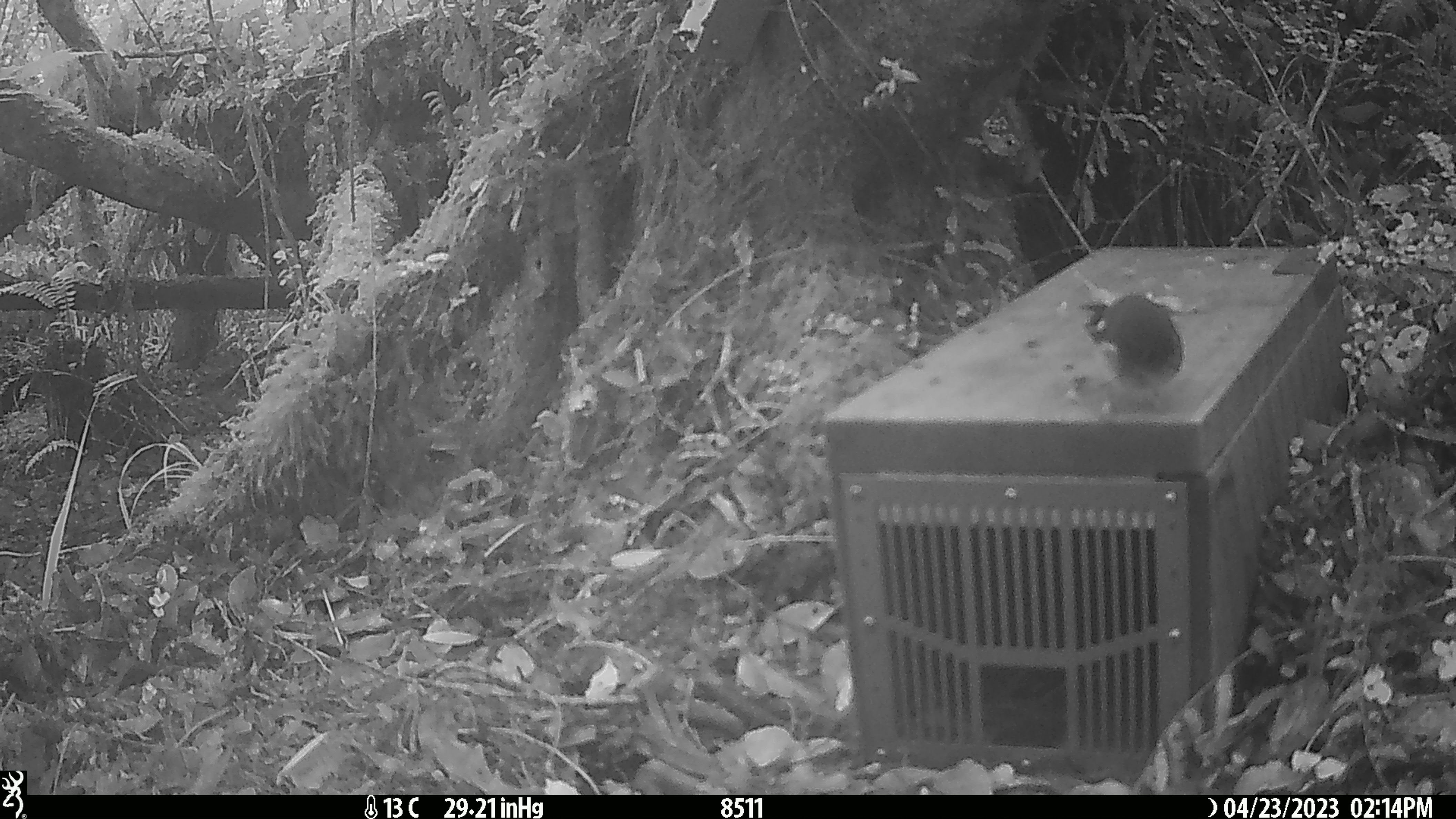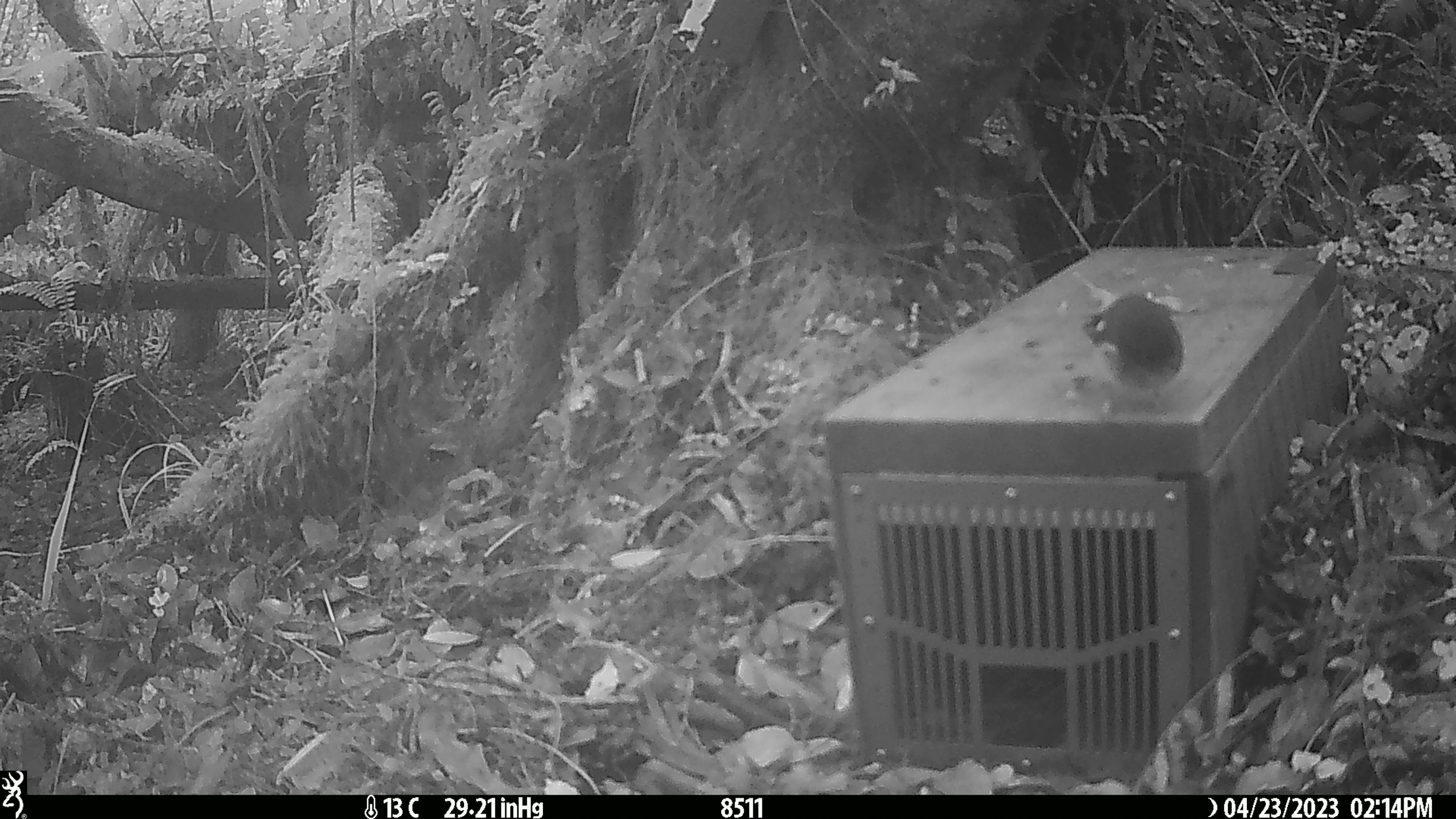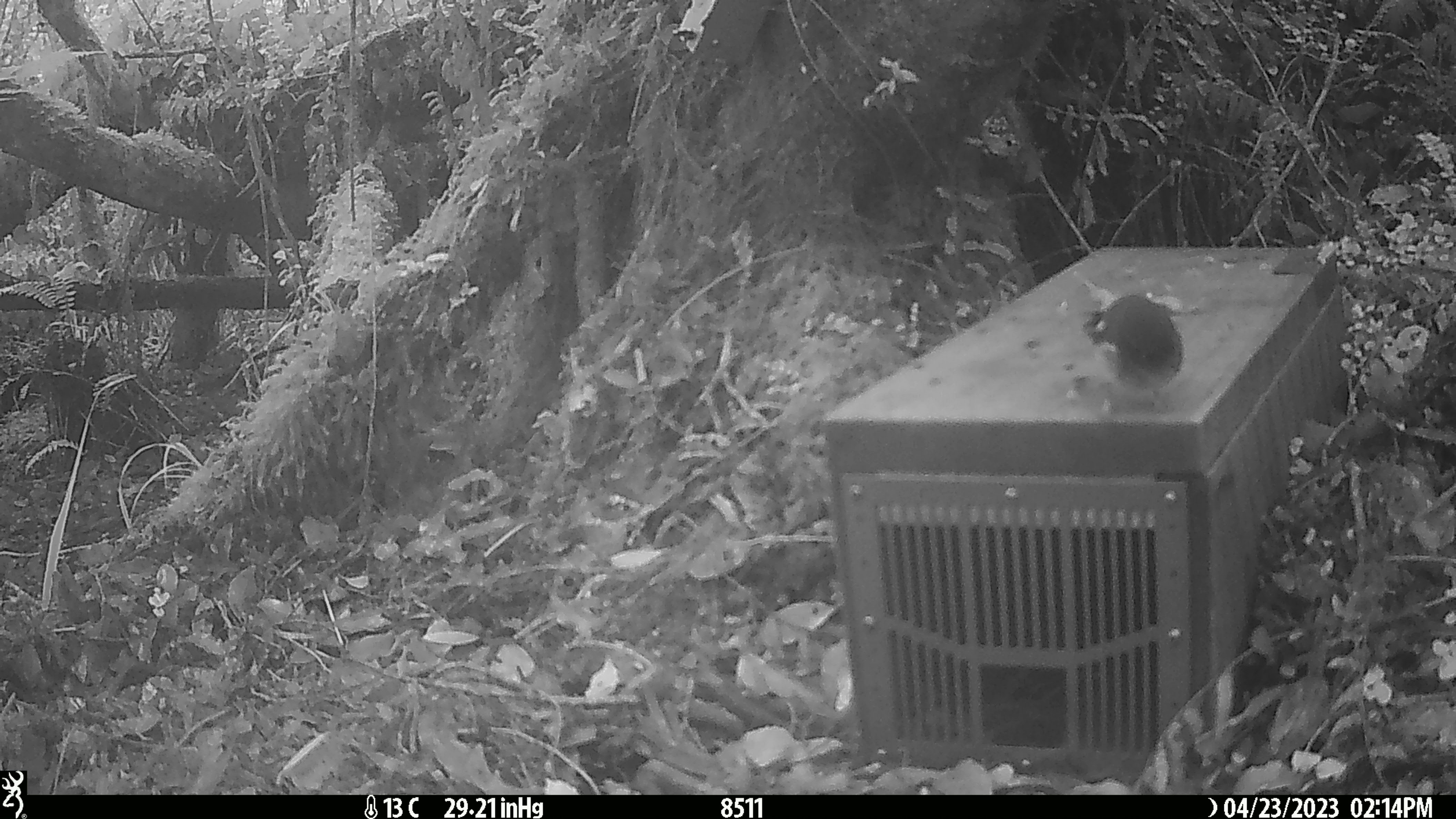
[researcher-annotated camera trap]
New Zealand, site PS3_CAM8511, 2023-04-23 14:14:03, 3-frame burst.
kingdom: Animalia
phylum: Chordata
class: Aves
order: Passeriformes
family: Petroicidae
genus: Petroica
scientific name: Petroica macrocephala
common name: tomtit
Tomtit (Petroica macrocephala).